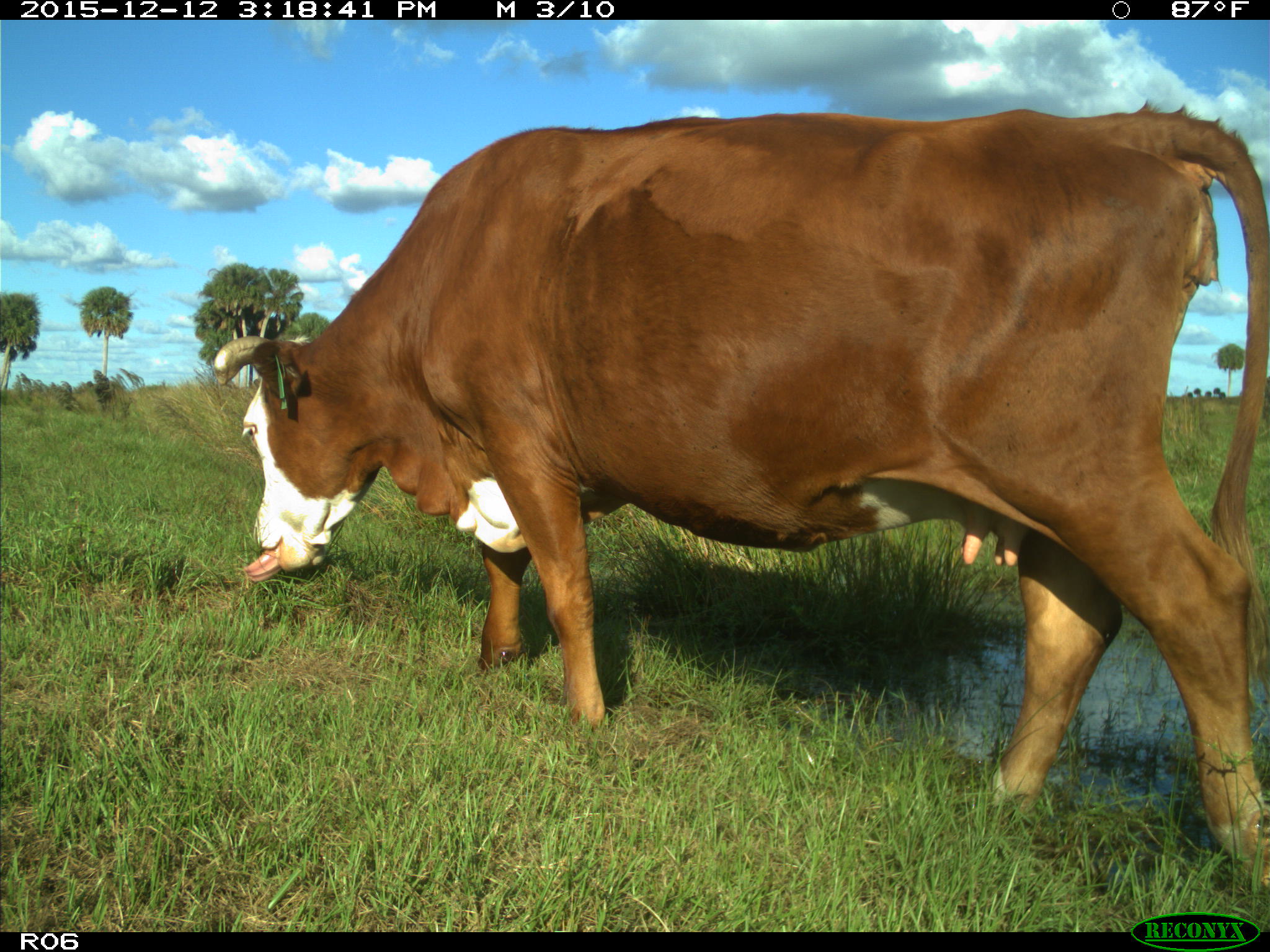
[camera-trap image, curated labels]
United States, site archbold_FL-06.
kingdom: Animalia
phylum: Chordata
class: Mammalia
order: Artiodactyla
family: Bovidae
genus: Bos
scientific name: Bos taurus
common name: domestic cow